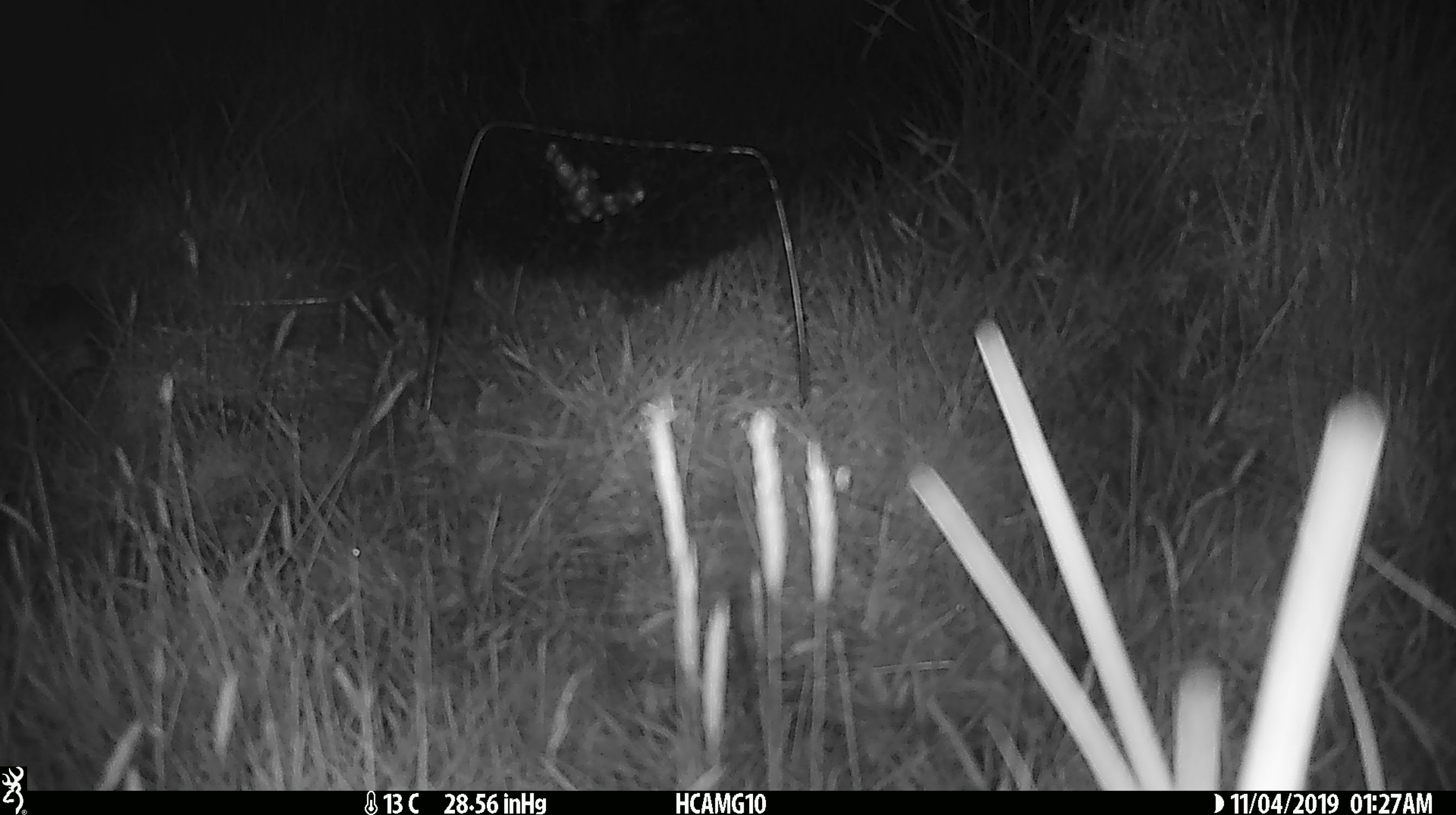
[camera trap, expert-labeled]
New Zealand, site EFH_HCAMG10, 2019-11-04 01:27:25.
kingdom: Animalia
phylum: Chordata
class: Mammalia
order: Rodentia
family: Muridae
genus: Mus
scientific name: Mus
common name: mouse